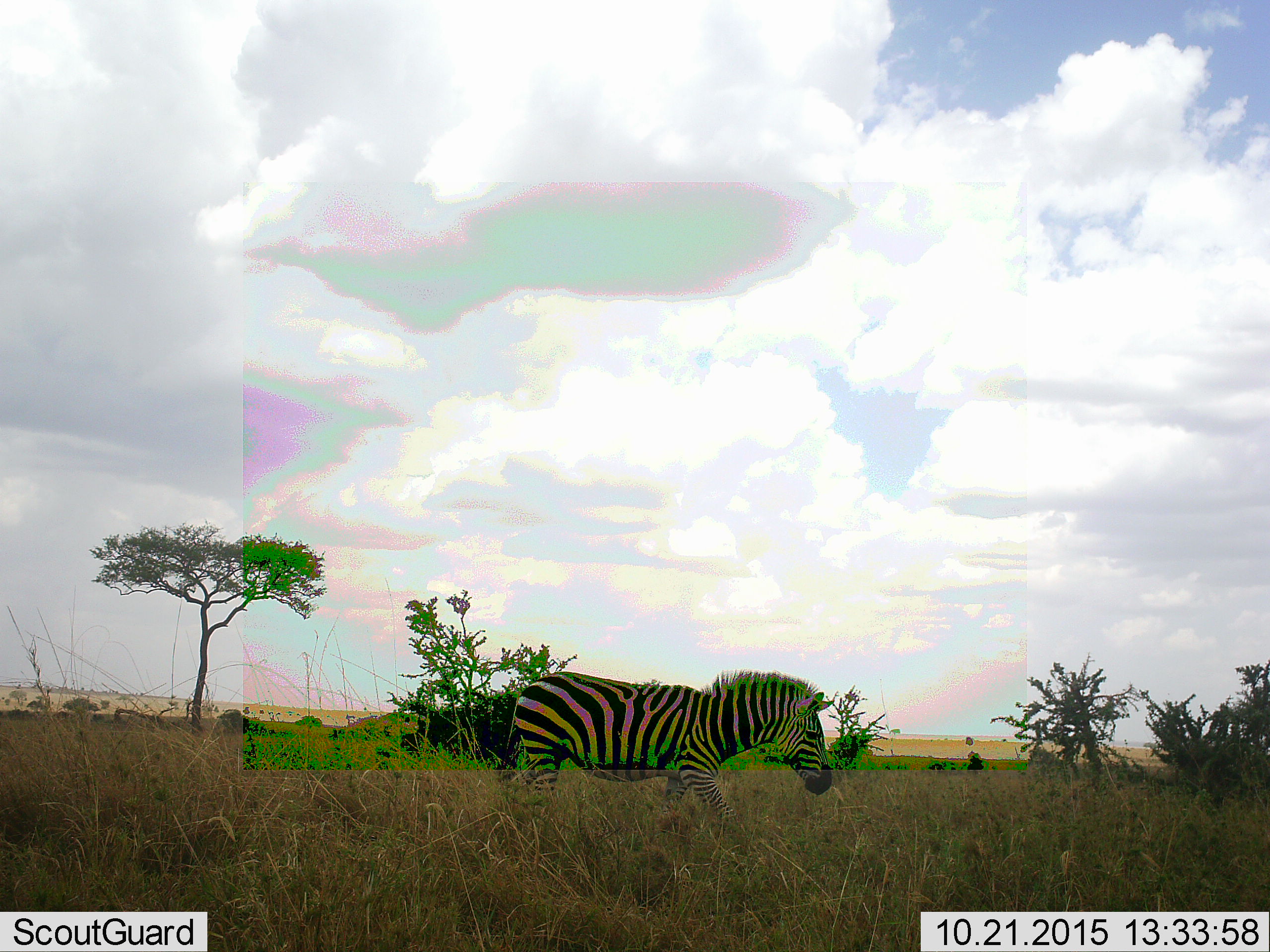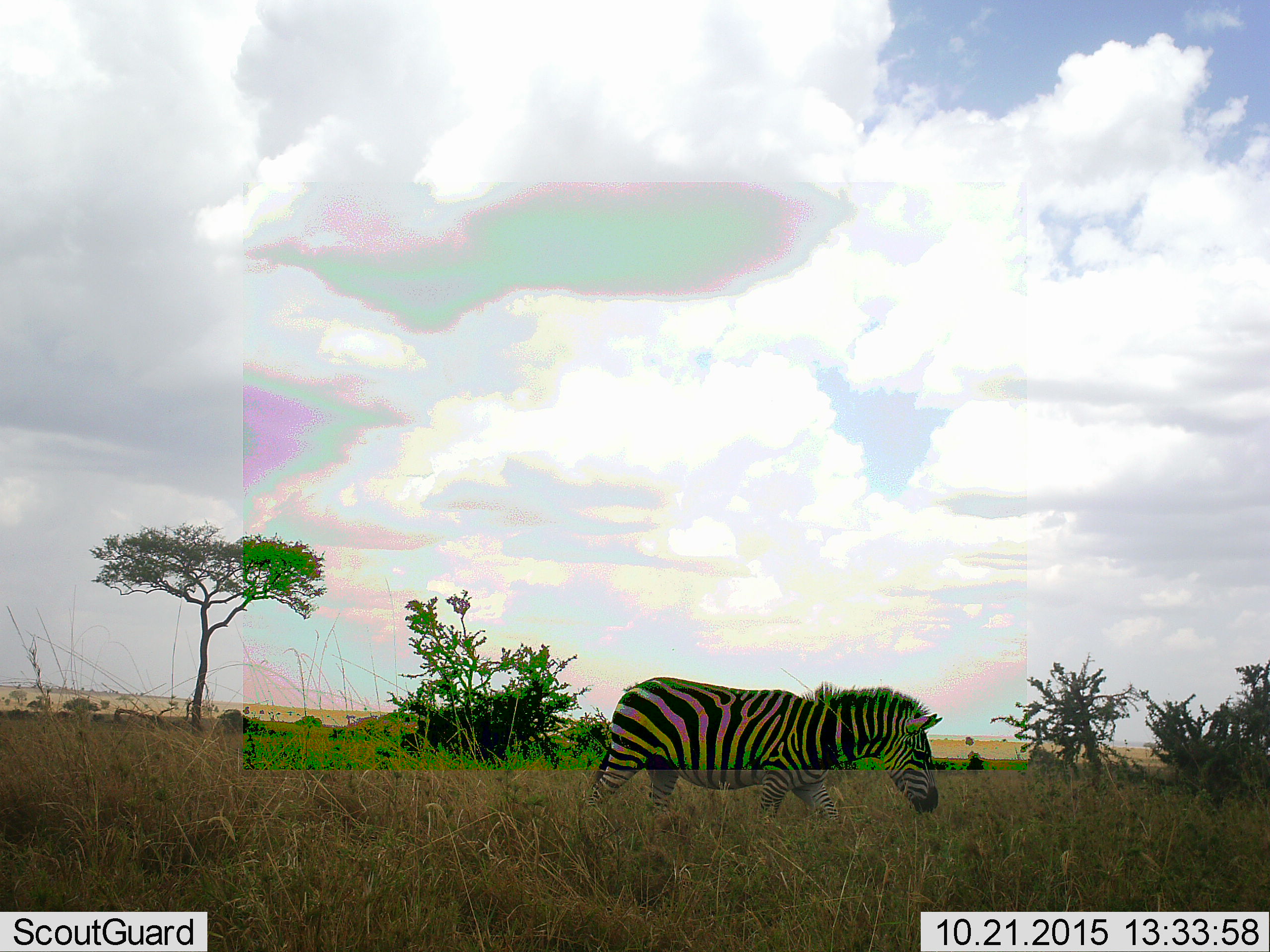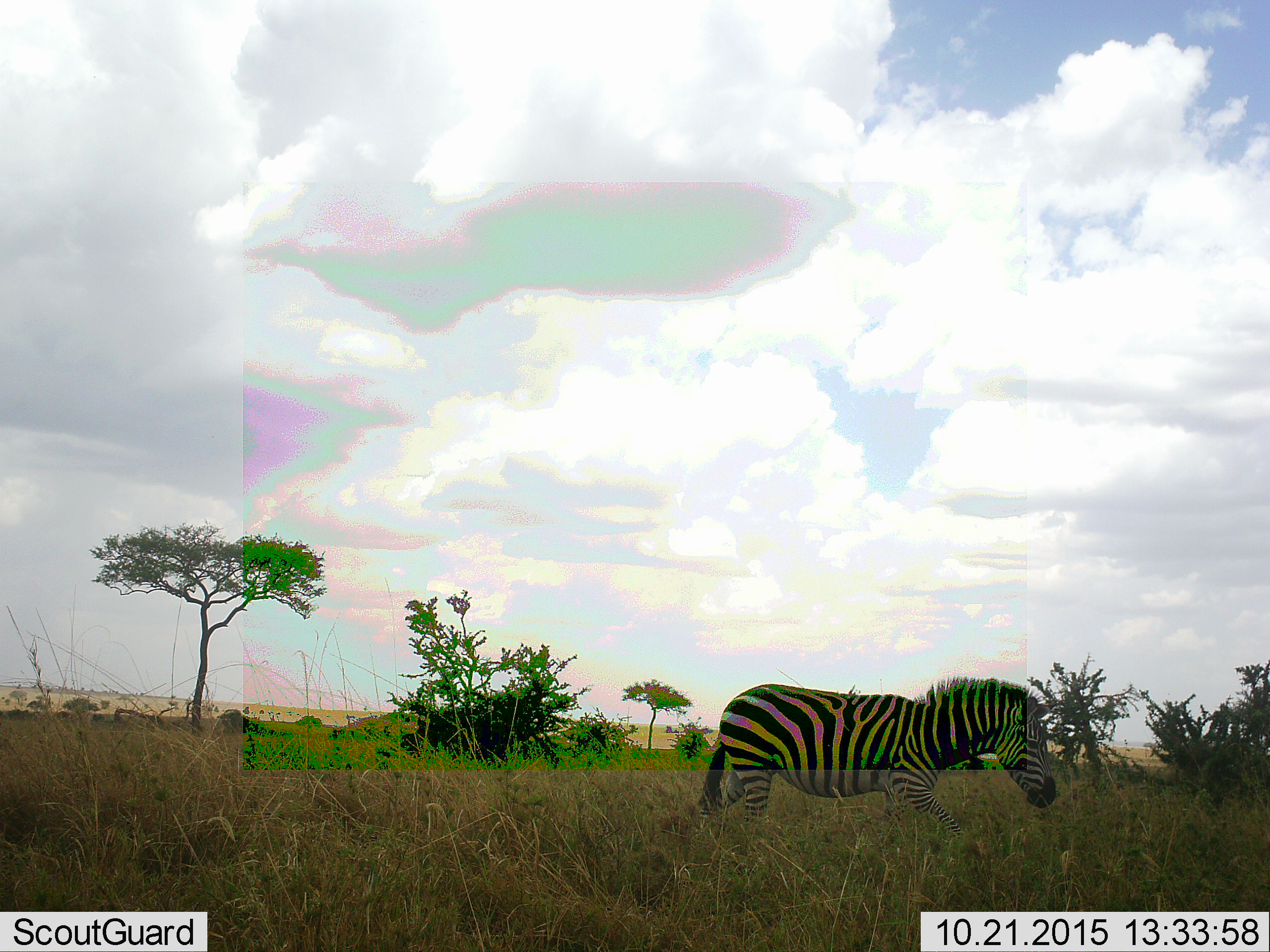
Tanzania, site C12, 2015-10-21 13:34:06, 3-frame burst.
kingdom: Animalia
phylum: Chordata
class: Mammalia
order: Perissodactyla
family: Equidae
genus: Equus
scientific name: Equus quagga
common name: plains zebra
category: zebra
Zebra (plains zebra) (Equus quagga), count 1. Behavior (volunteer vote fractions): standing 6%, resting 0%, moving 94%, interacting 0%. Young present (vote fraction): 0%. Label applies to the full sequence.